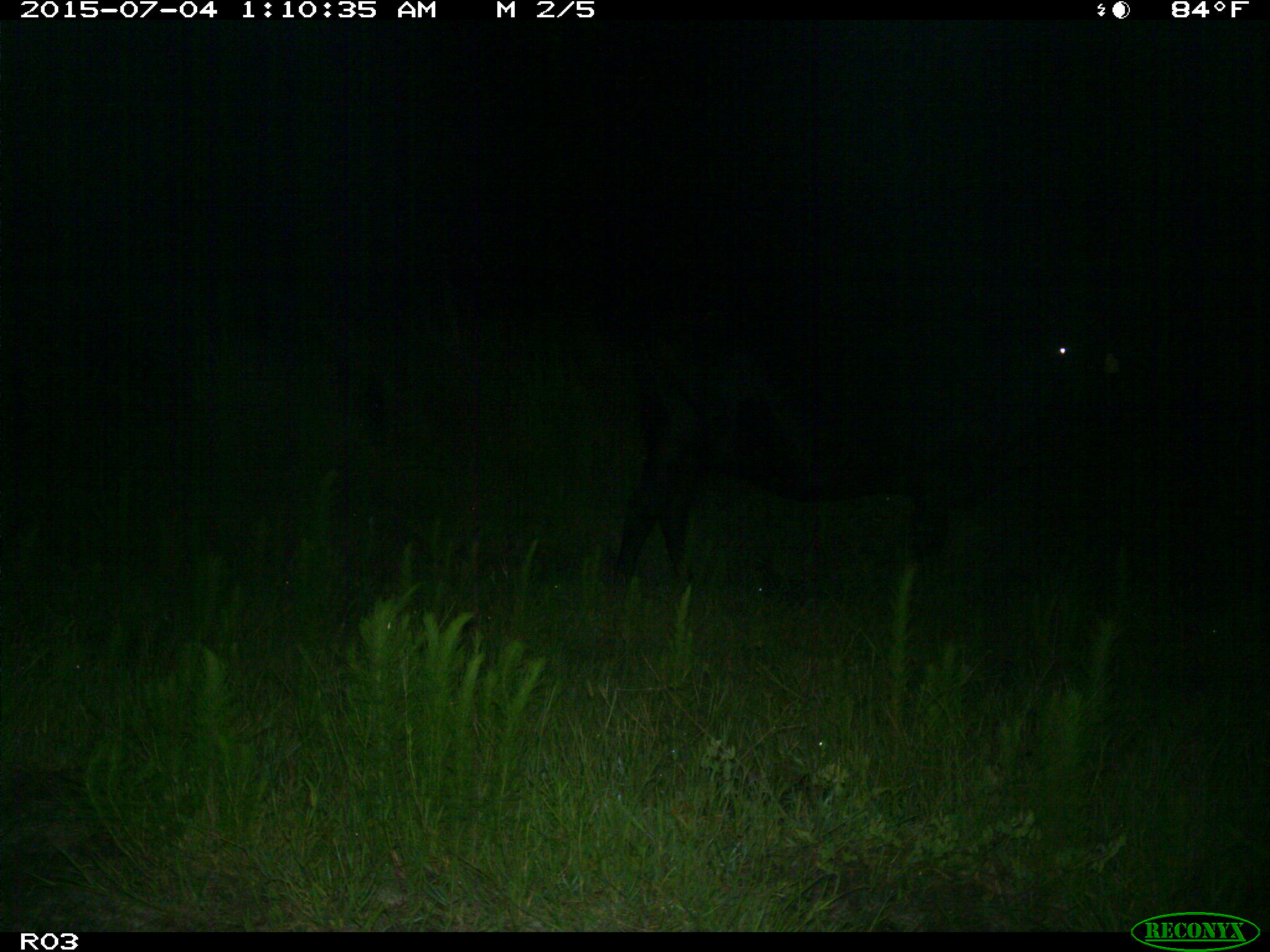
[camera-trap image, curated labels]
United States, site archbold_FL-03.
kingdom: Animalia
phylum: Chordata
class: Mammalia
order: Artiodactyla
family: Bovidae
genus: Bos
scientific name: Bos taurus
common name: domestic cow